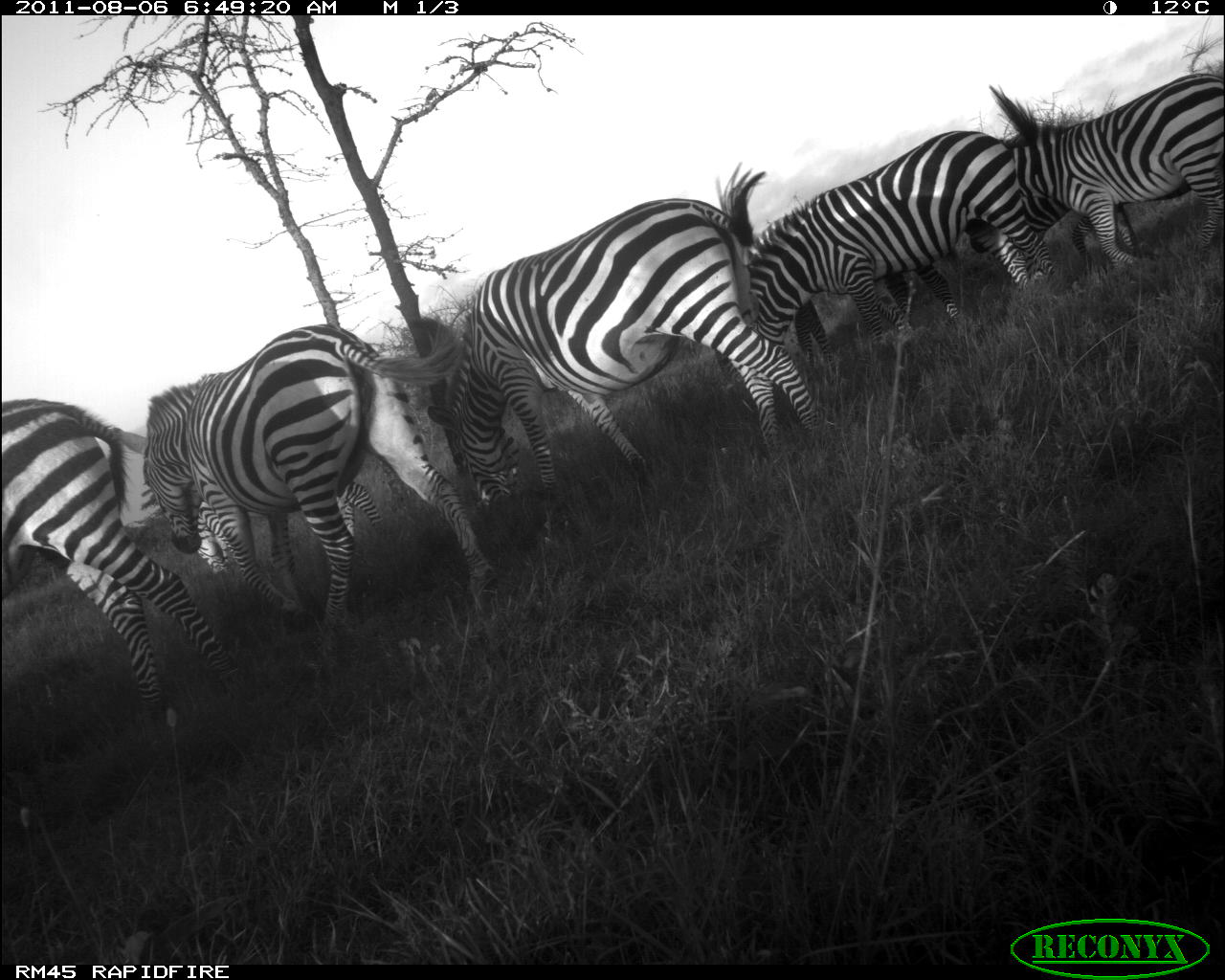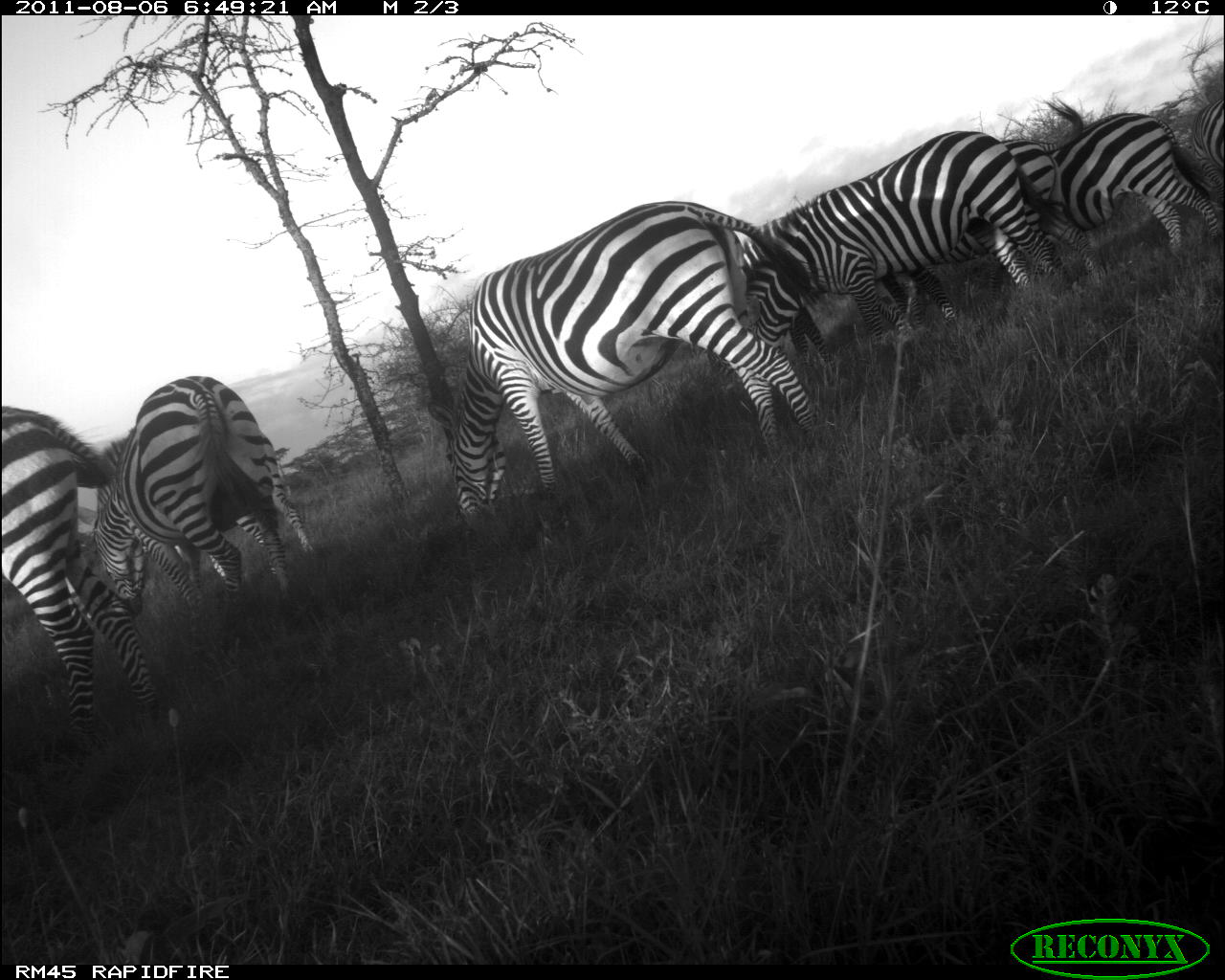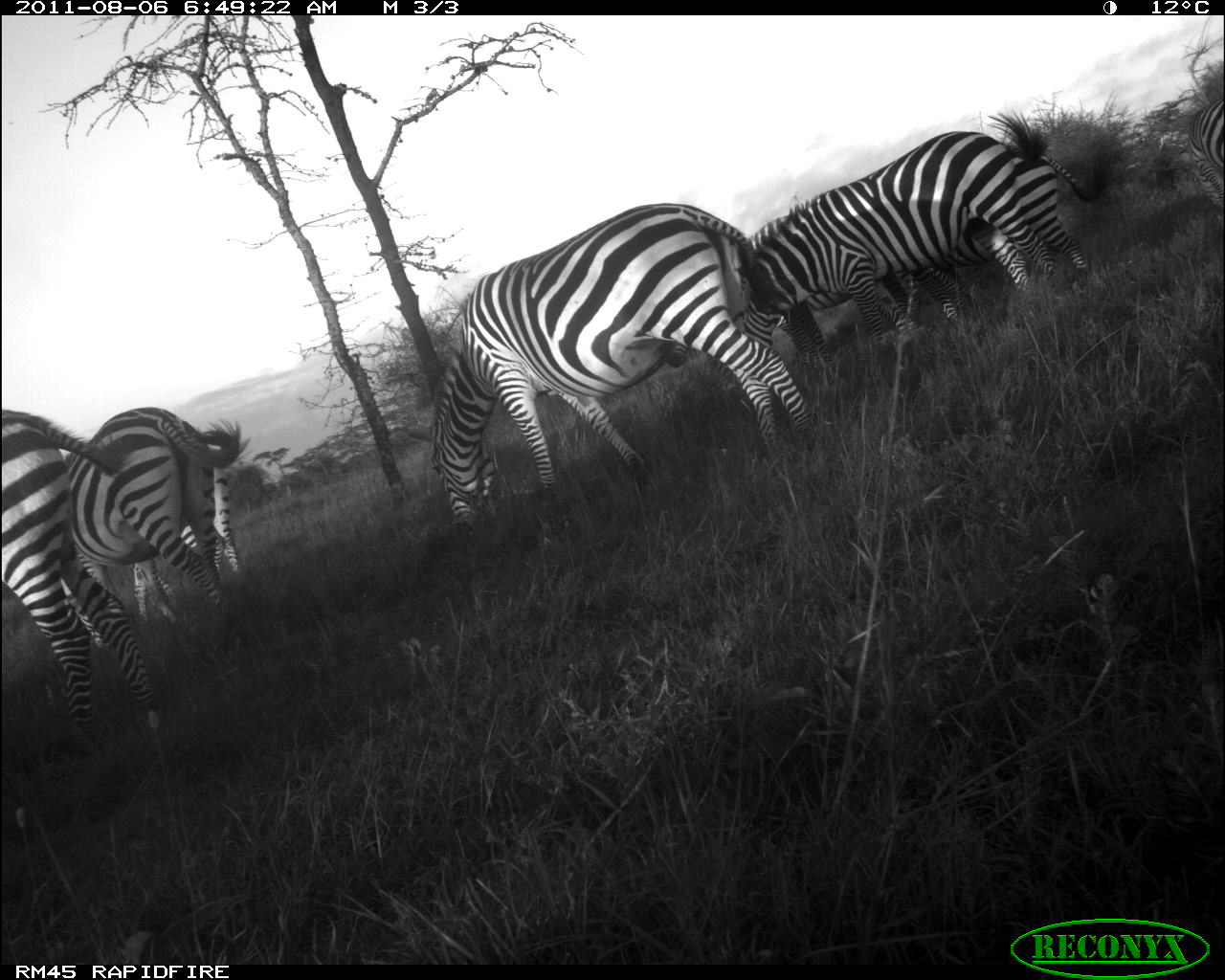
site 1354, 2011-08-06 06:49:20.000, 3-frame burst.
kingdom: Animalia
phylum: Chordata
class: Mammalia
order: Perissodactyla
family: Equidae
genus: Equus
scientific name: Equus quagga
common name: plains zebra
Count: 7.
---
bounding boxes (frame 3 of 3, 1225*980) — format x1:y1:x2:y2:
equus quagga: 402:202:818:539; 706:106:1069:398; 662:128:918:378; 4:408:172:760; 63:407:257:652; 923:152:1101:325; 131:464:250:624; 1187:94:1224:234